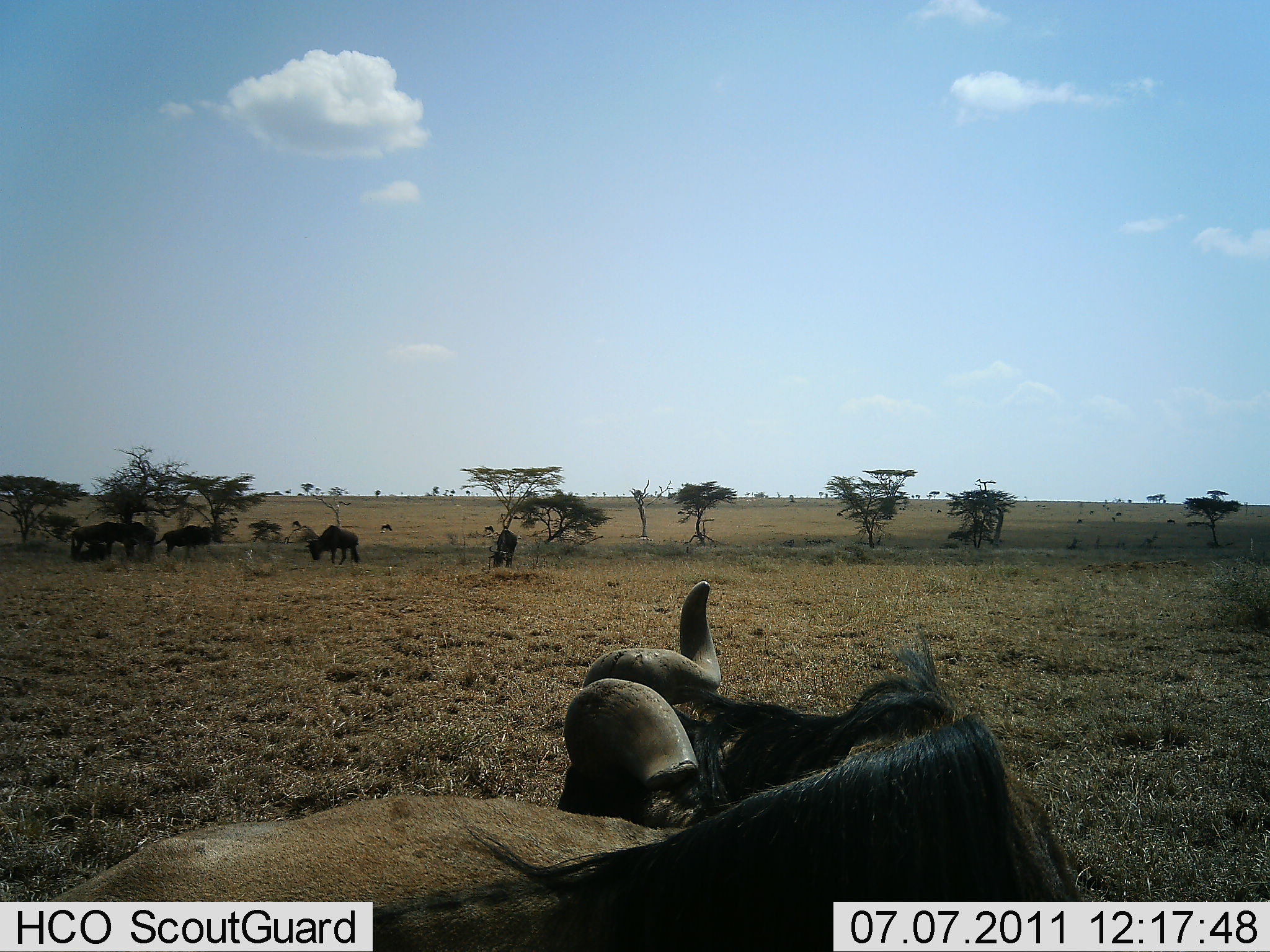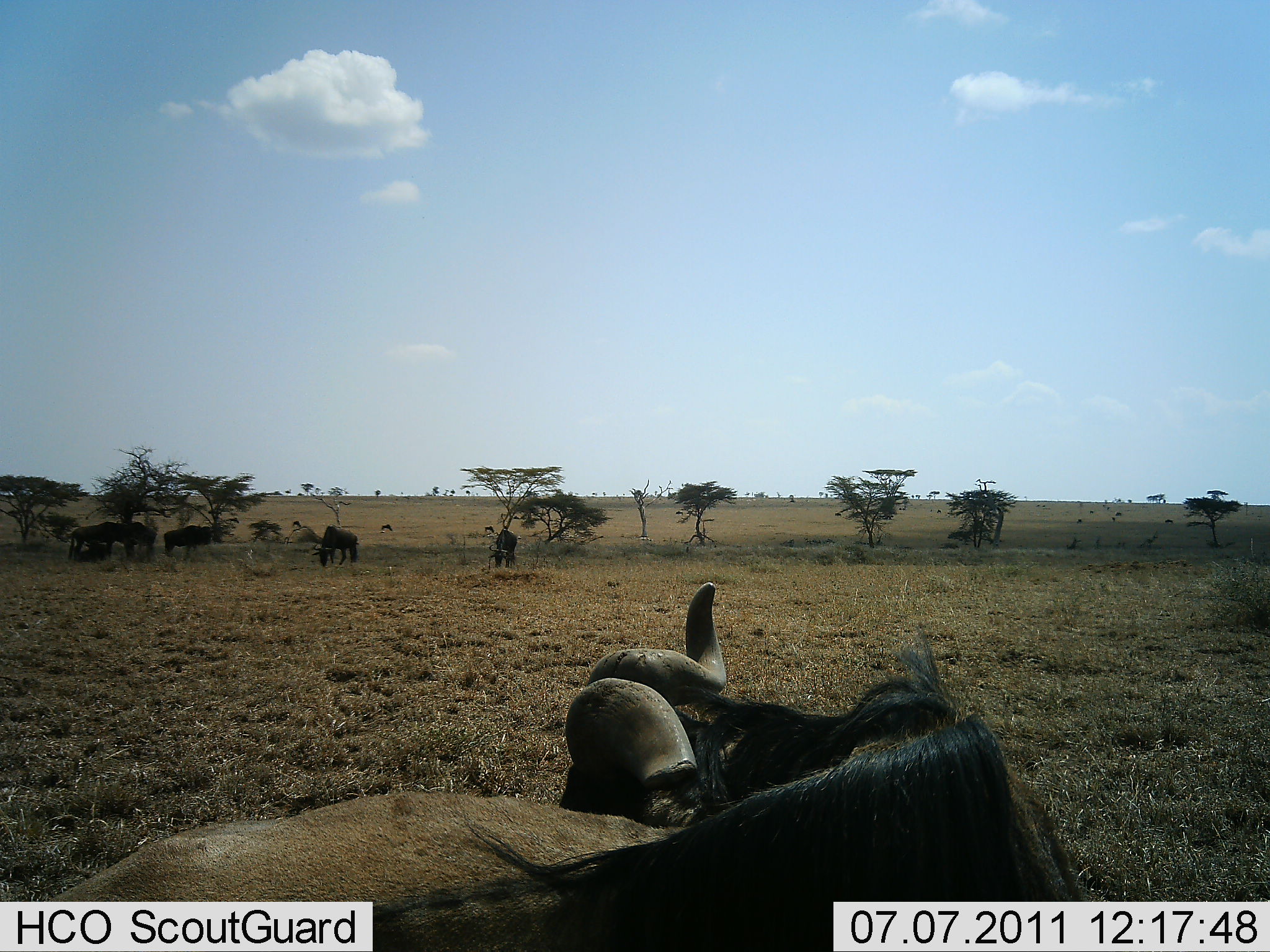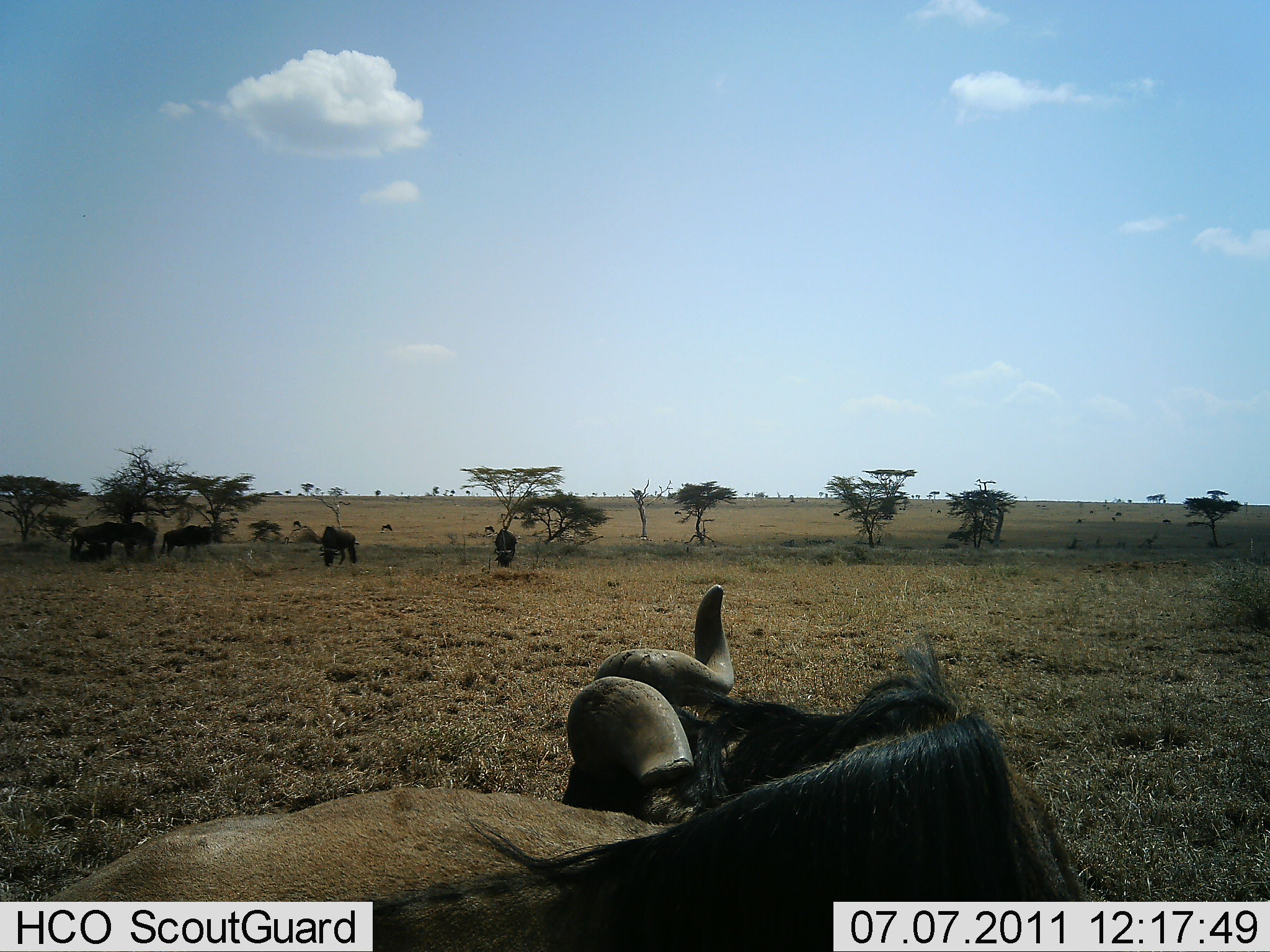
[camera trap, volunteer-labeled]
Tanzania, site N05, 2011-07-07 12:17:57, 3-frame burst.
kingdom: Animalia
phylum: Chordata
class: Mammalia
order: Artiodactyla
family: Bovidae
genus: Connochaetes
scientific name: Connochaetes taurinus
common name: blue wildebeest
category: wildebeest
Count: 8.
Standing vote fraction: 50%.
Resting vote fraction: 70%.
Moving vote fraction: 30%.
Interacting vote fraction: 10%.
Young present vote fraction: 0%.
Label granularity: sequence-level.